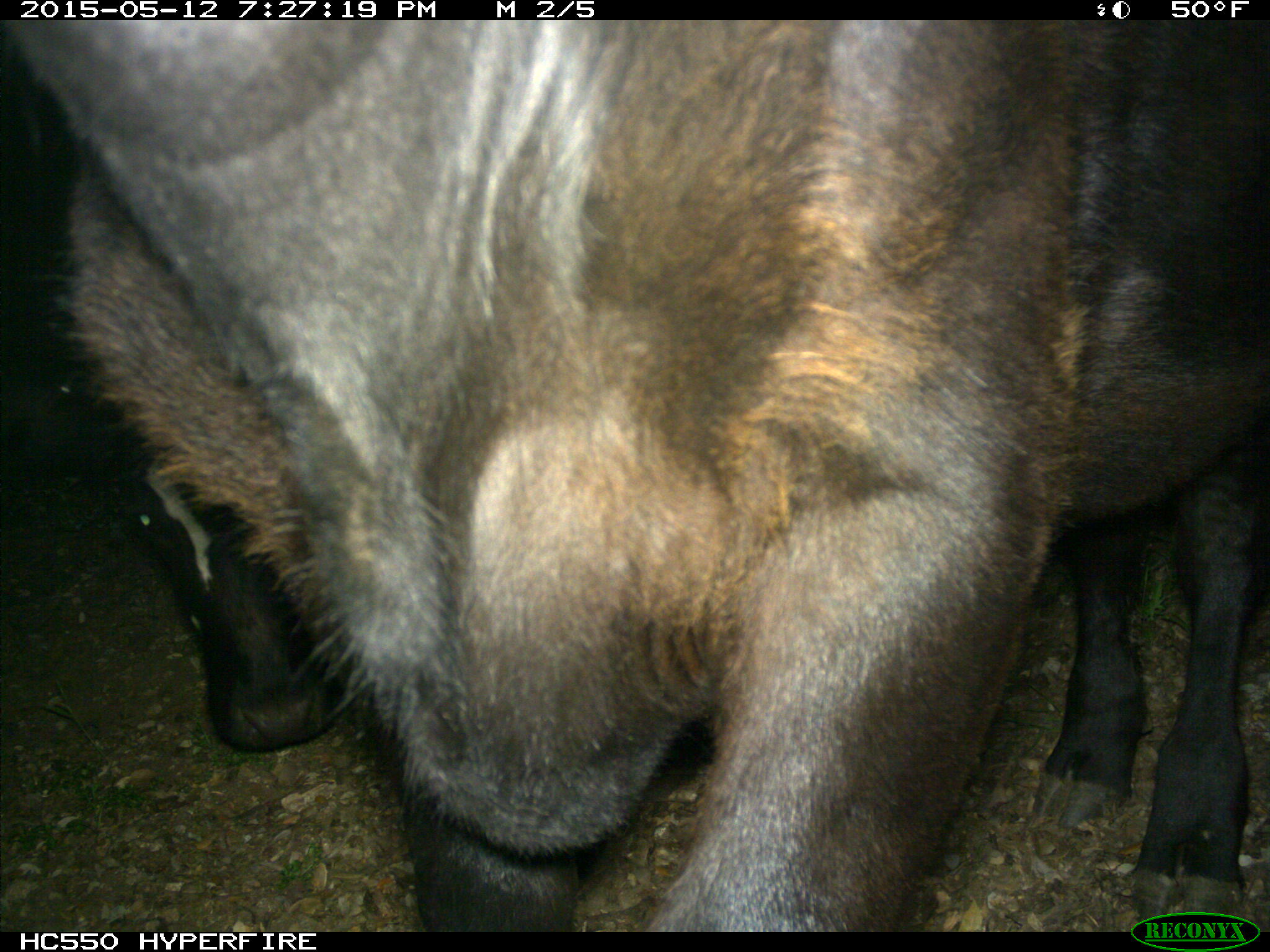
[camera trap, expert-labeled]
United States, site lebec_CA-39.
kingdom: Animalia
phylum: Chordata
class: Mammalia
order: Artiodactyla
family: Bovidae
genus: Bos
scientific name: Bos taurus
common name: domestic cow